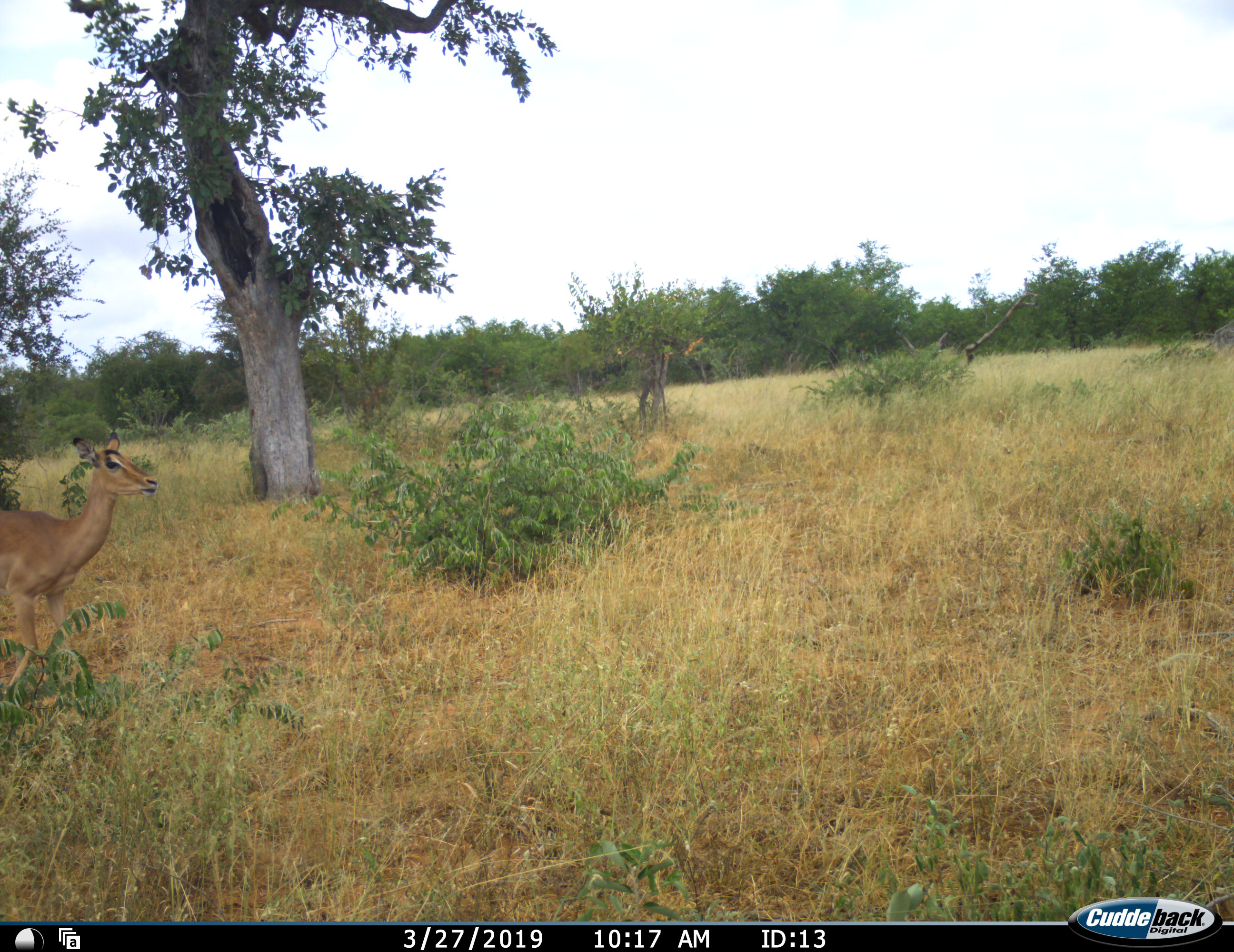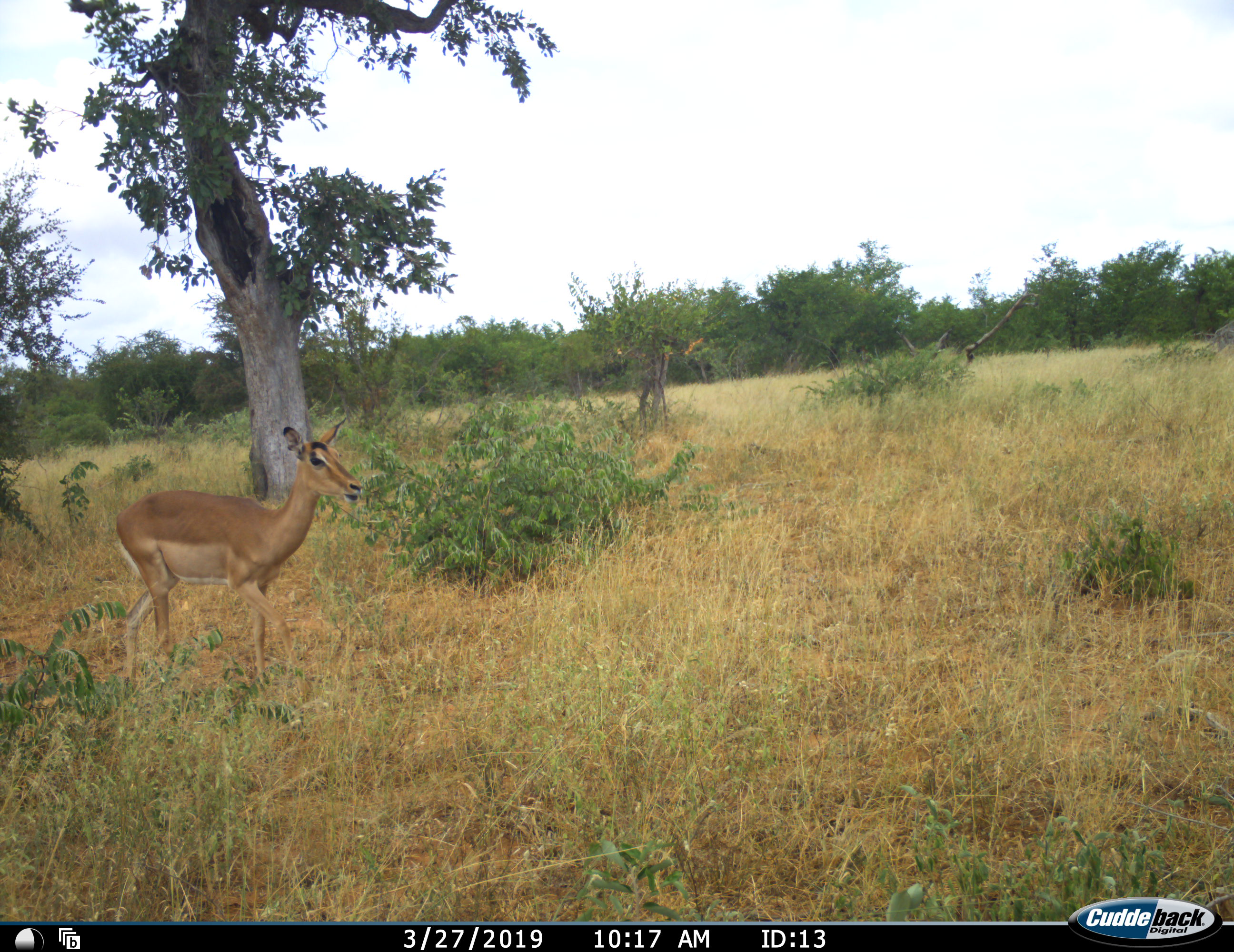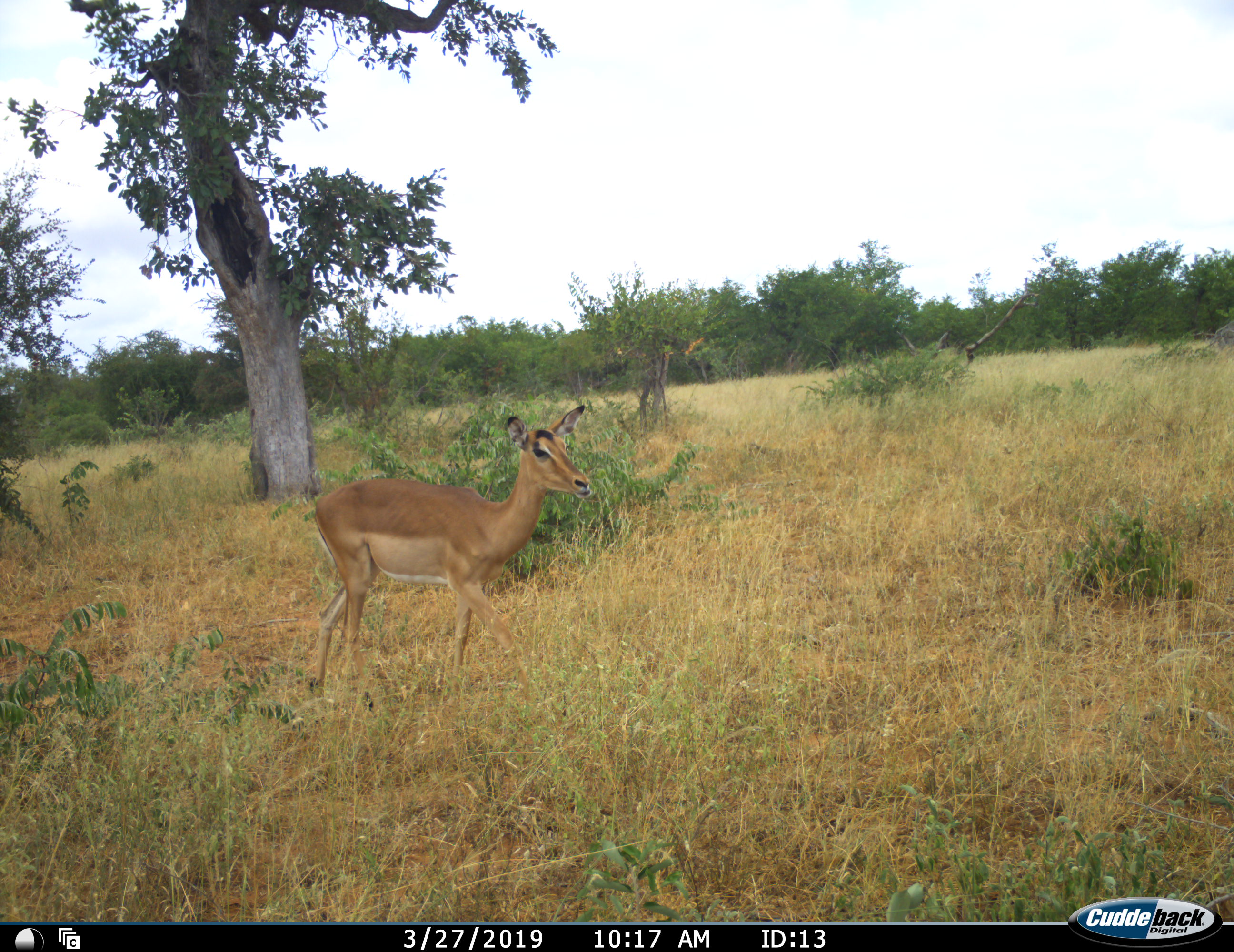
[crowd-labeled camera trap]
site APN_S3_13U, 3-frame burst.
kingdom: Animalia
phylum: Chordata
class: Mammalia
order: Artiodactyla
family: Bovidae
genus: Aepyceros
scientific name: Aepyceros melampus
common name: impala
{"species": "impala (Aepyceros melampus)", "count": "1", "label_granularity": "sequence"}